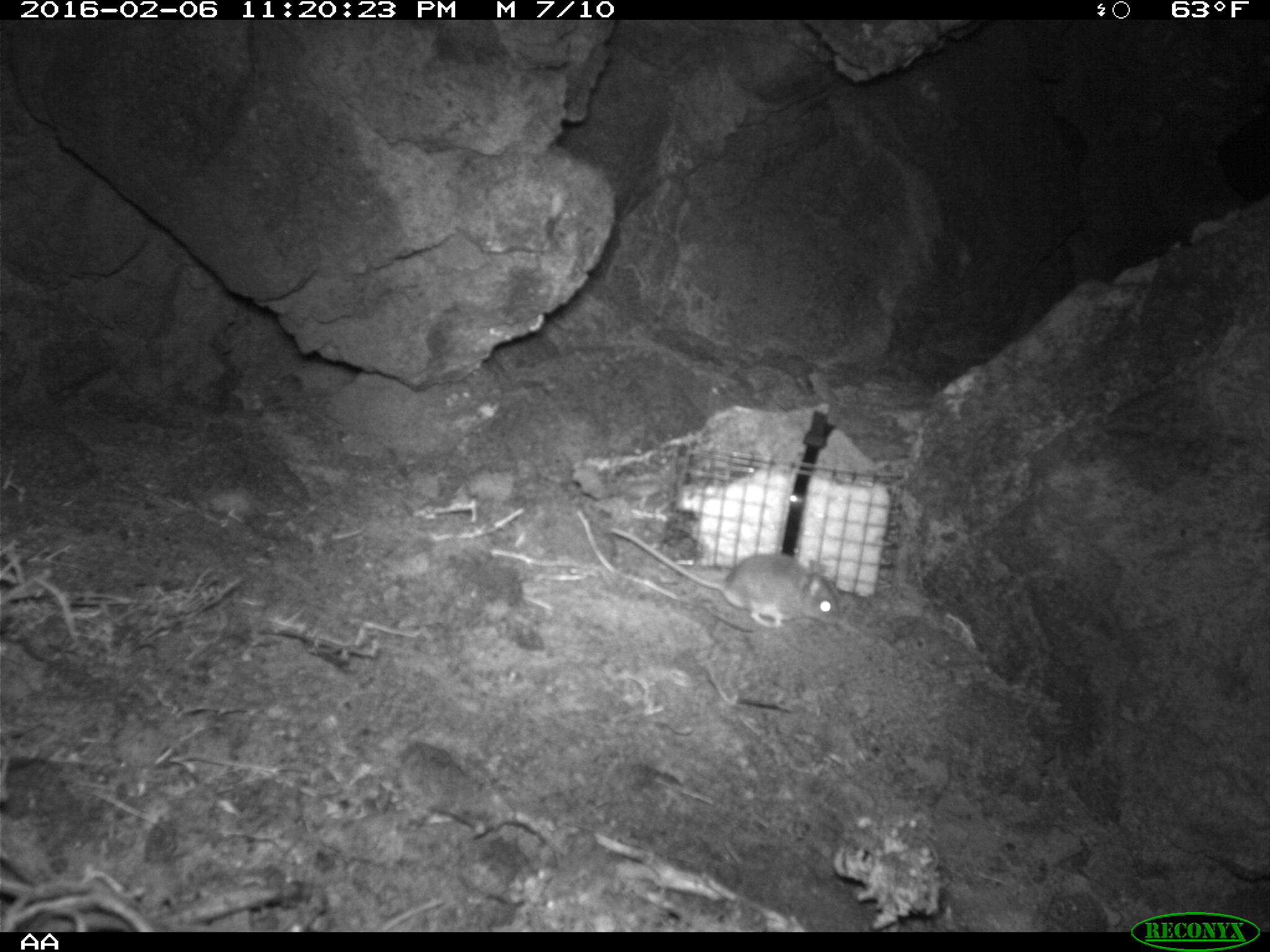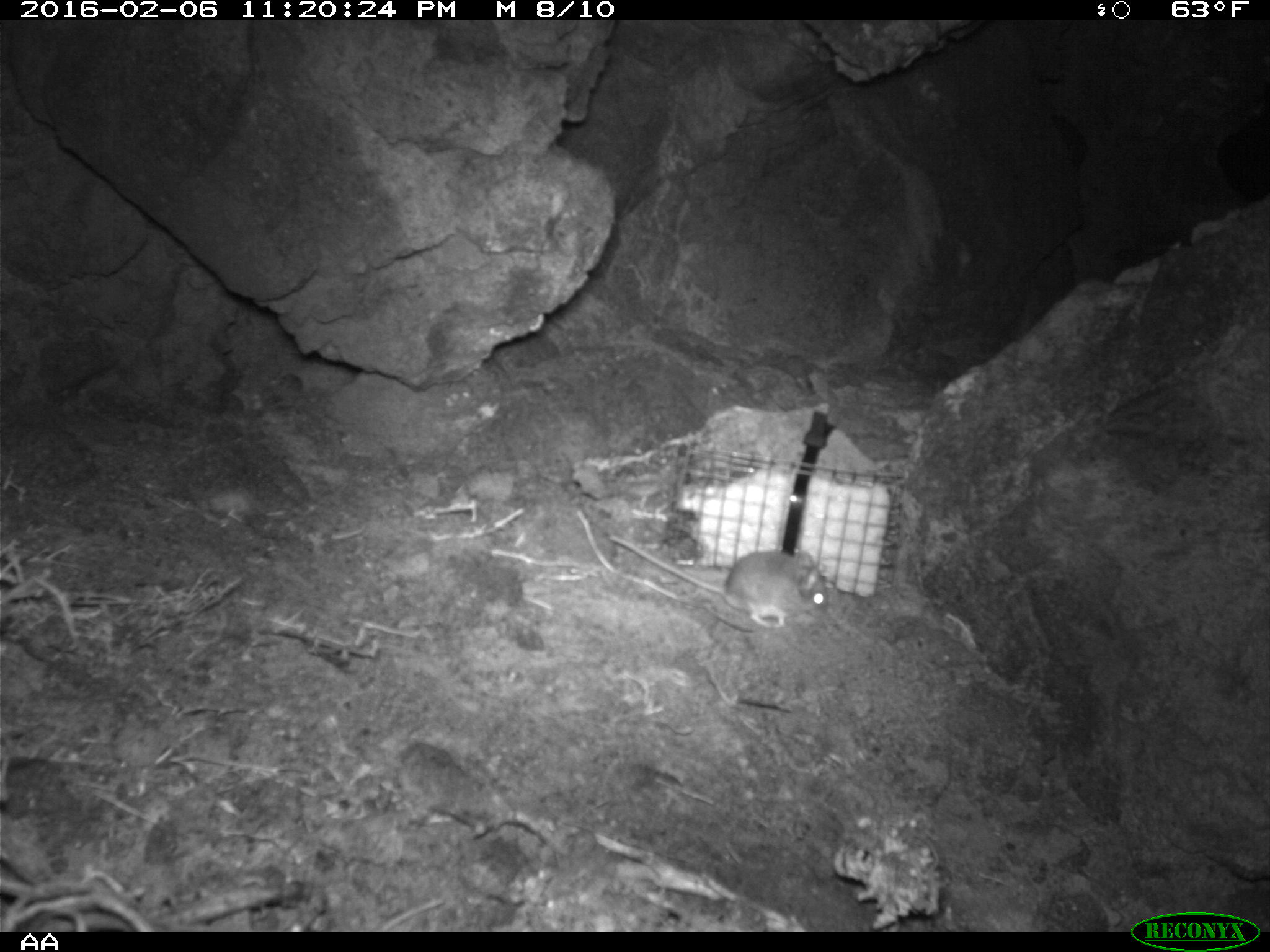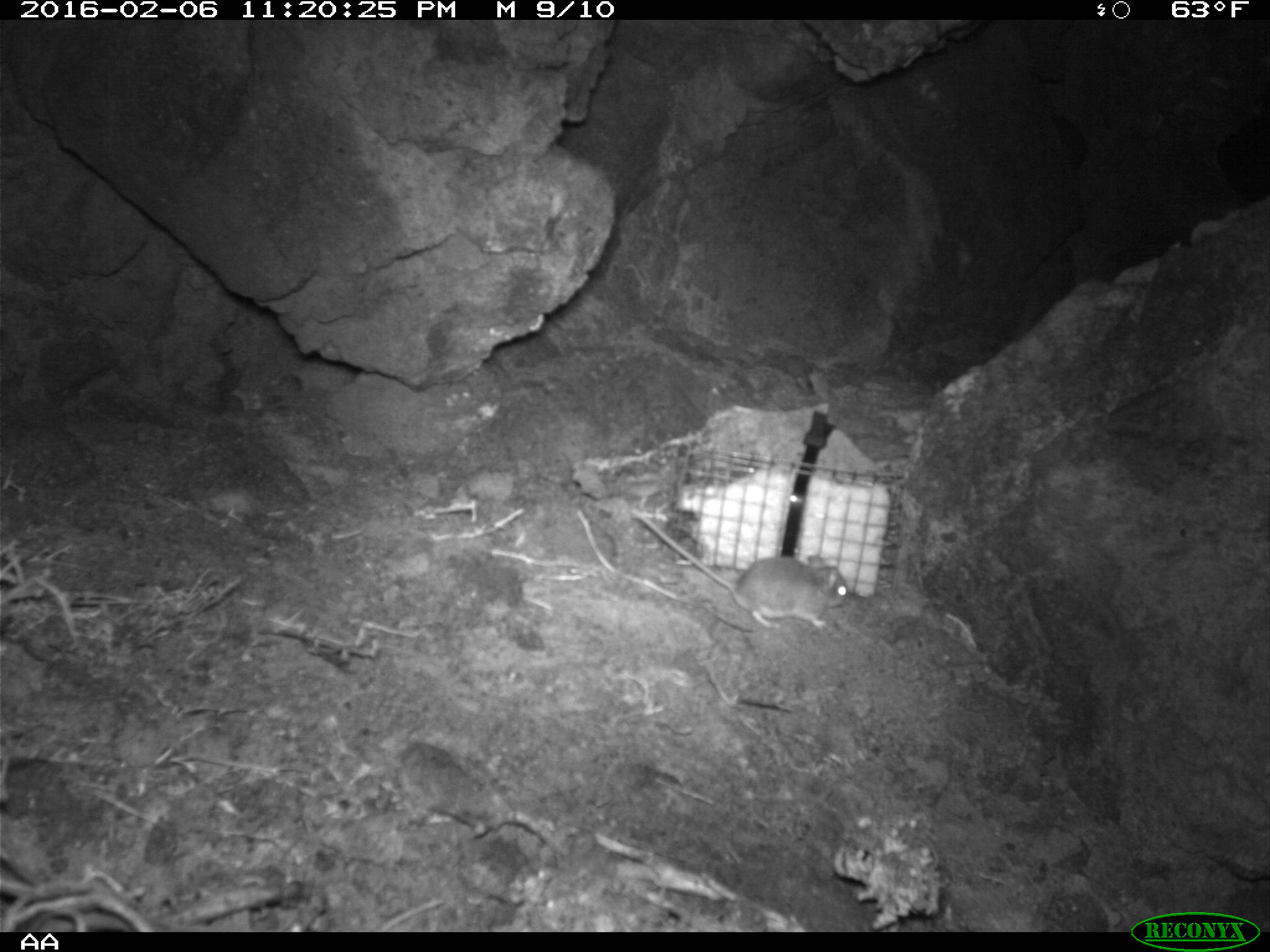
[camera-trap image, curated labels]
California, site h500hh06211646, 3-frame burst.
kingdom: Animalia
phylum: Chordata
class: Mammalia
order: Rodentia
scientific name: Rodentia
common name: rodent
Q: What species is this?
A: Rodent (Rodentia).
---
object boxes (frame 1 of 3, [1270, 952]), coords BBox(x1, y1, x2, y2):
rodent: BBox(610, 526, 842, 628)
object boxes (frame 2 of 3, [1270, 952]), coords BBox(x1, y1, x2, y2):
rodent: BBox(610, 532, 829, 630)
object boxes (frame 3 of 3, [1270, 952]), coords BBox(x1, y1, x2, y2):
rodent: BBox(631, 507, 849, 628)